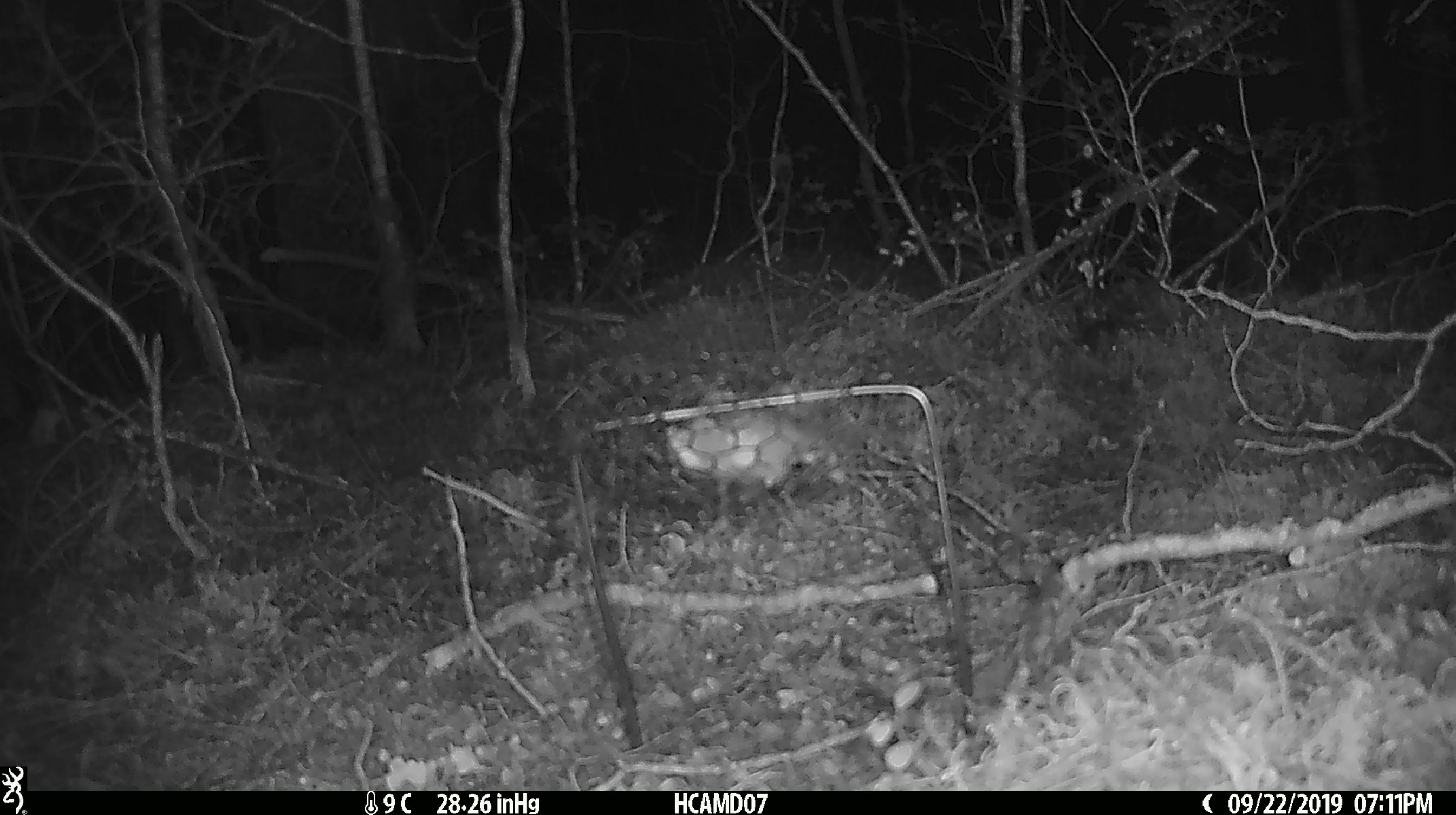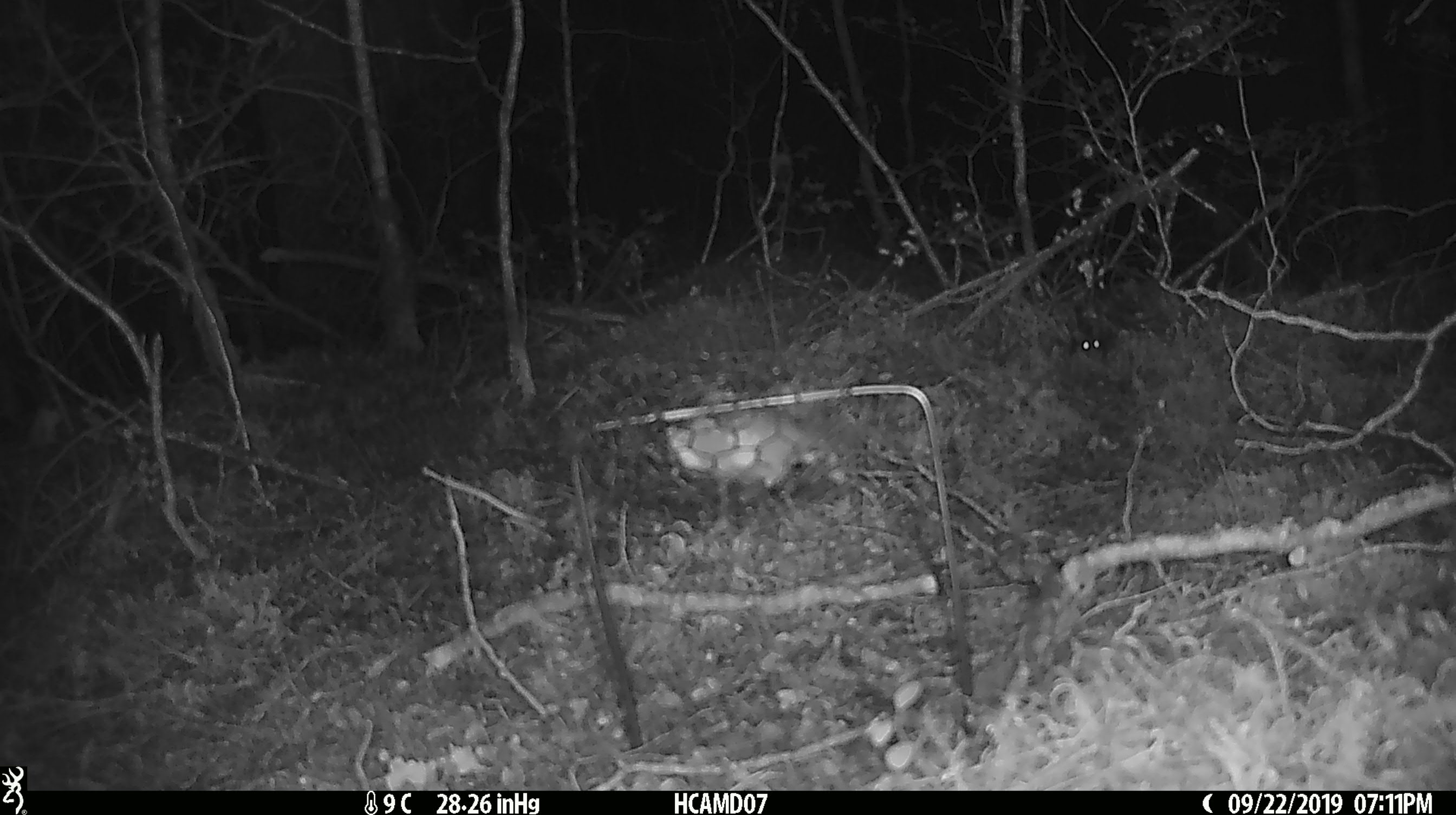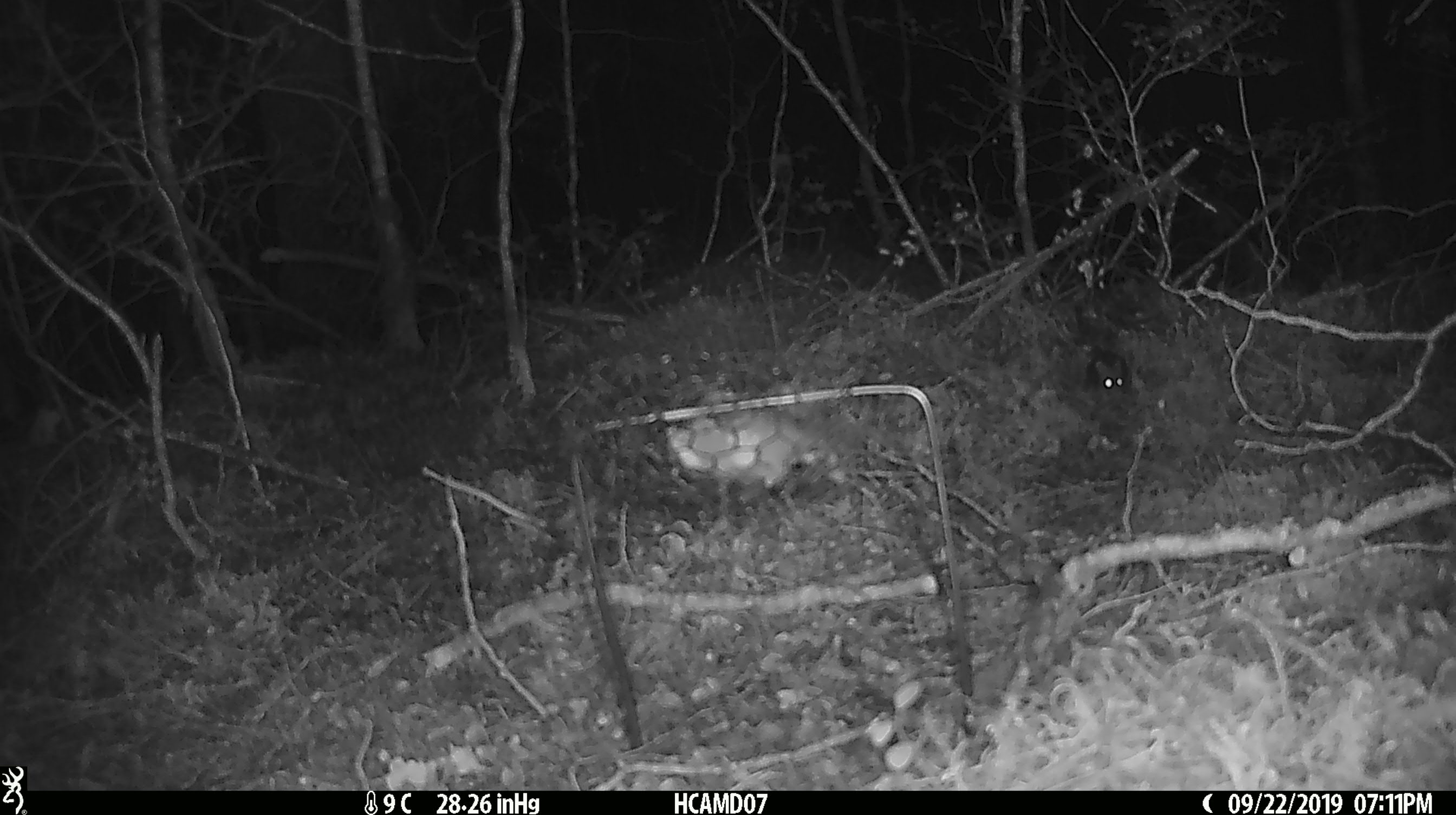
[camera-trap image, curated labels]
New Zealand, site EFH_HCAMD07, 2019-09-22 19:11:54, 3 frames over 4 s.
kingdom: Animalia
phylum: Chordata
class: Mammalia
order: Rodentia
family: Muridae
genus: Mus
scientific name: Mus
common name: mouse